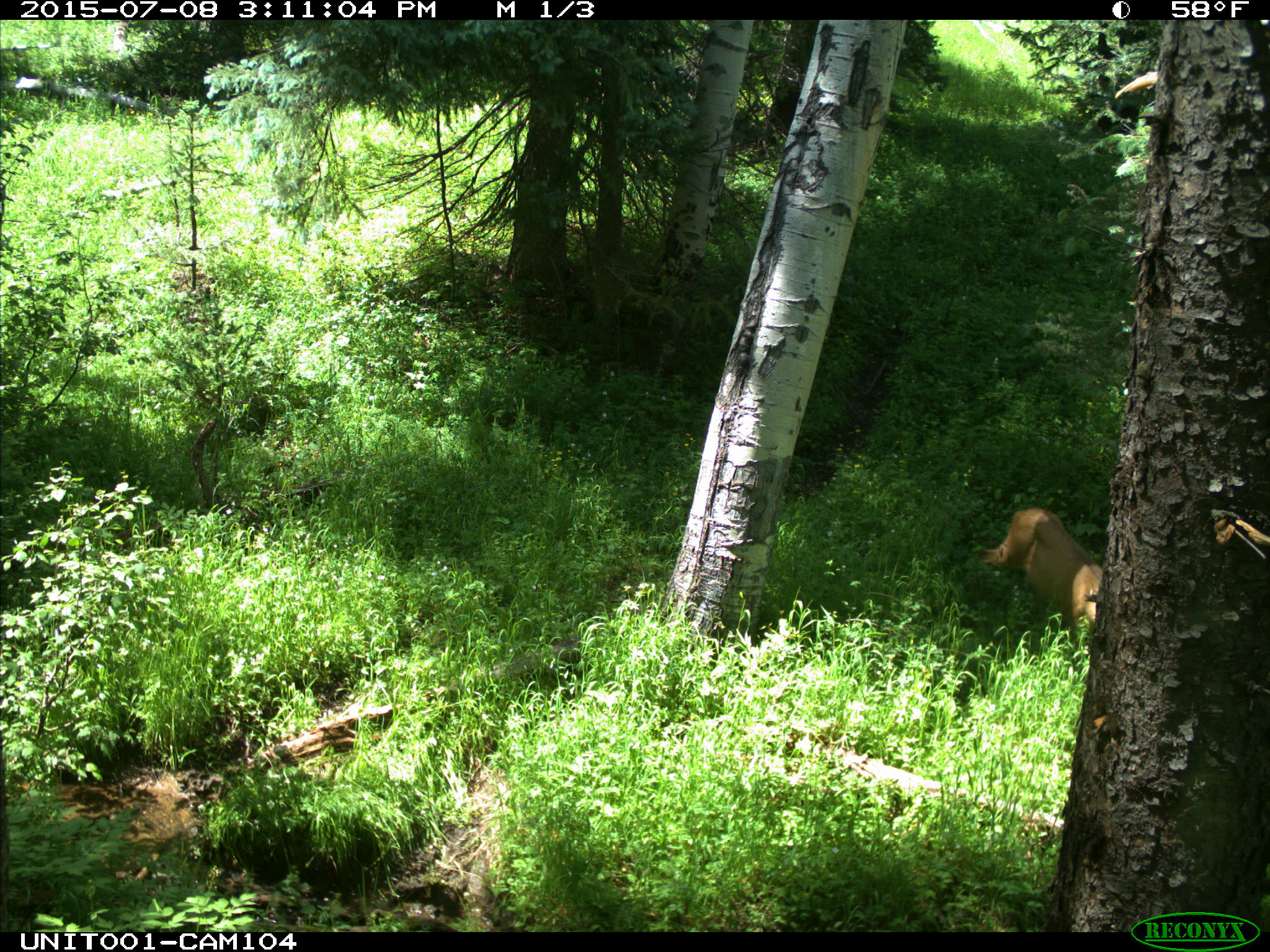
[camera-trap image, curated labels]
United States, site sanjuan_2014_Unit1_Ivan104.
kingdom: Animalia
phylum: Chordata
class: Mammalia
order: Artiodactyla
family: Cervidae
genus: Odocoileus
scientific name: Odocoileus hemionus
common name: mule deer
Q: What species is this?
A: Odocoileus hemionus (mule deer).